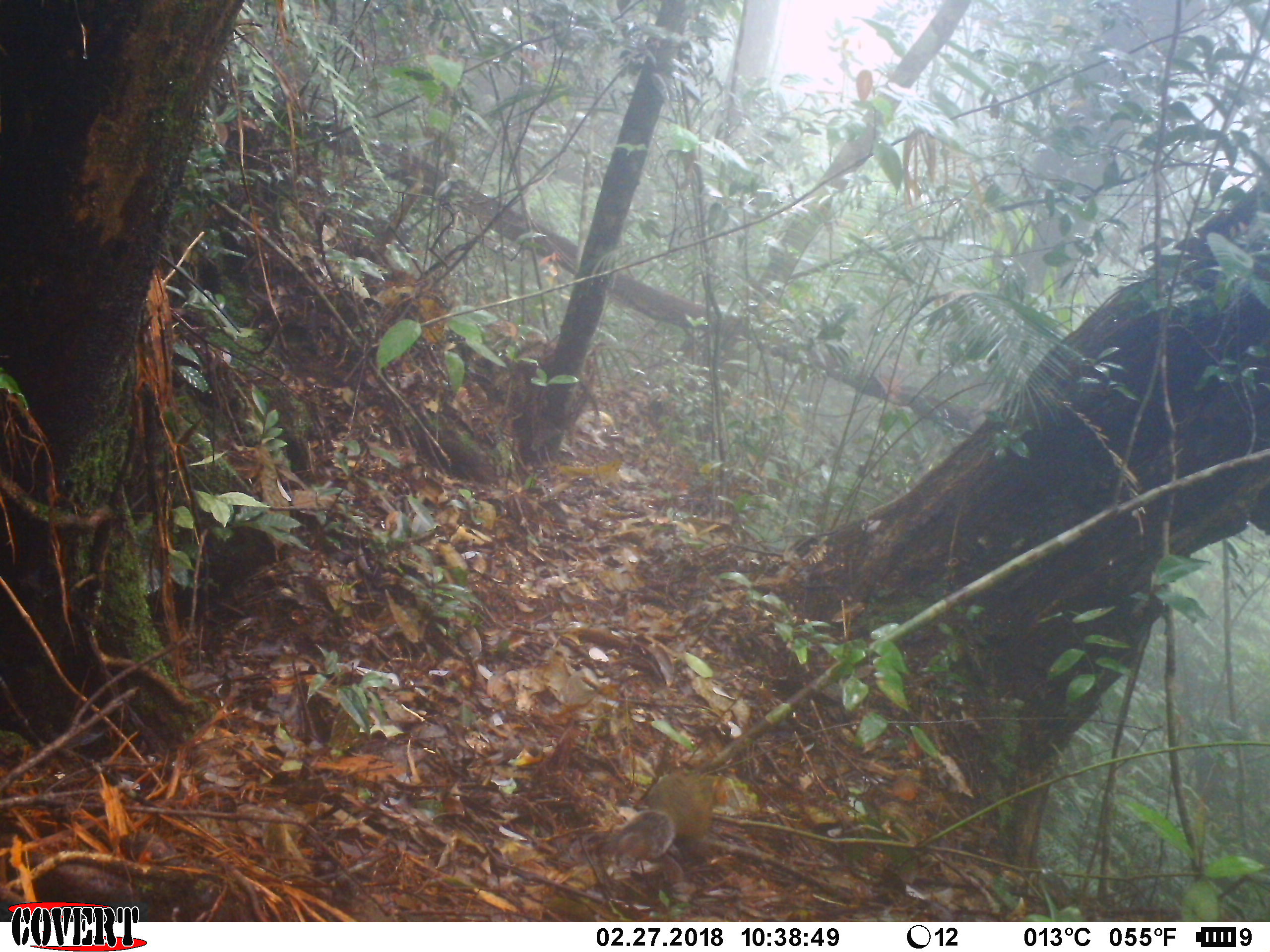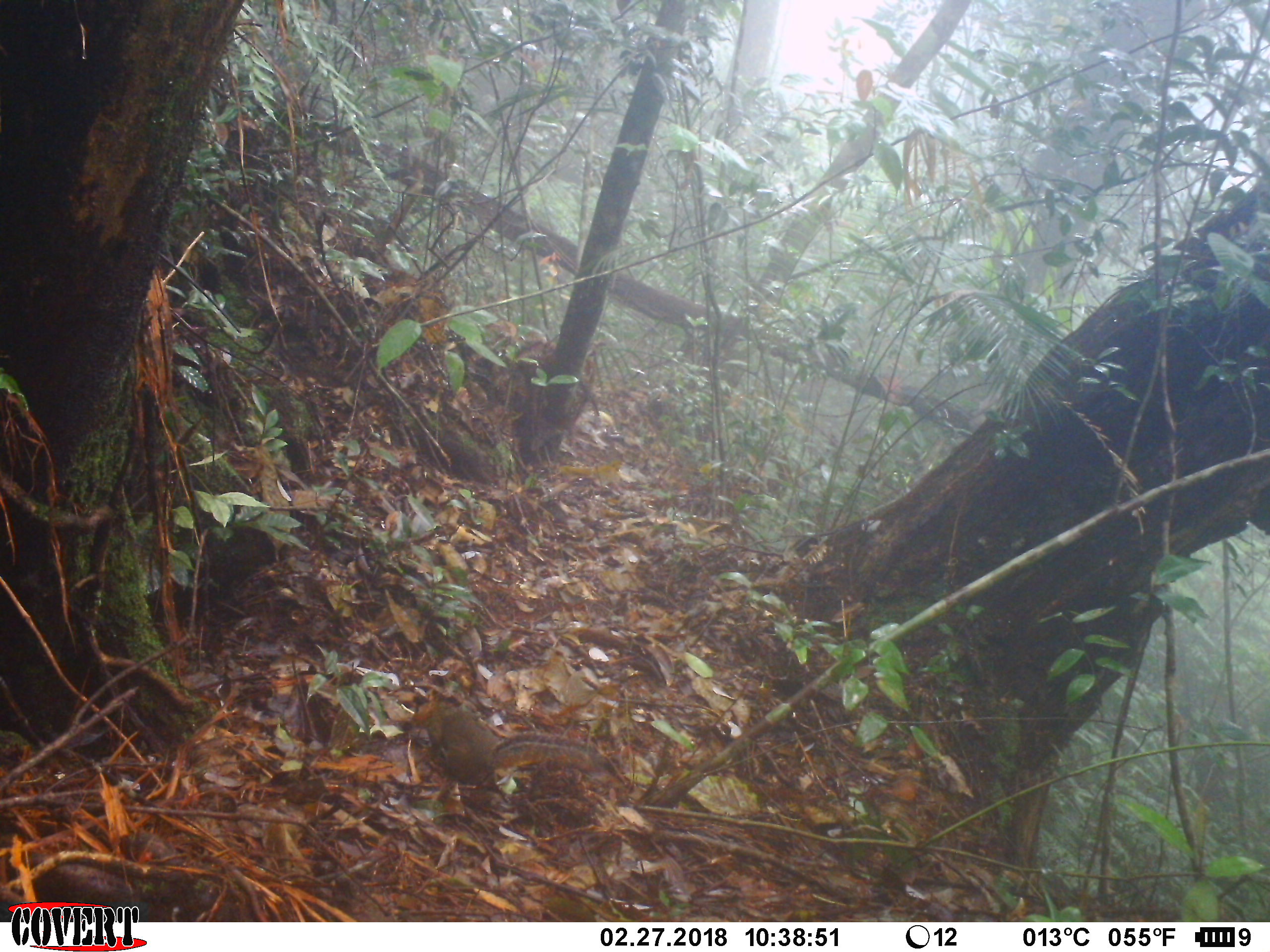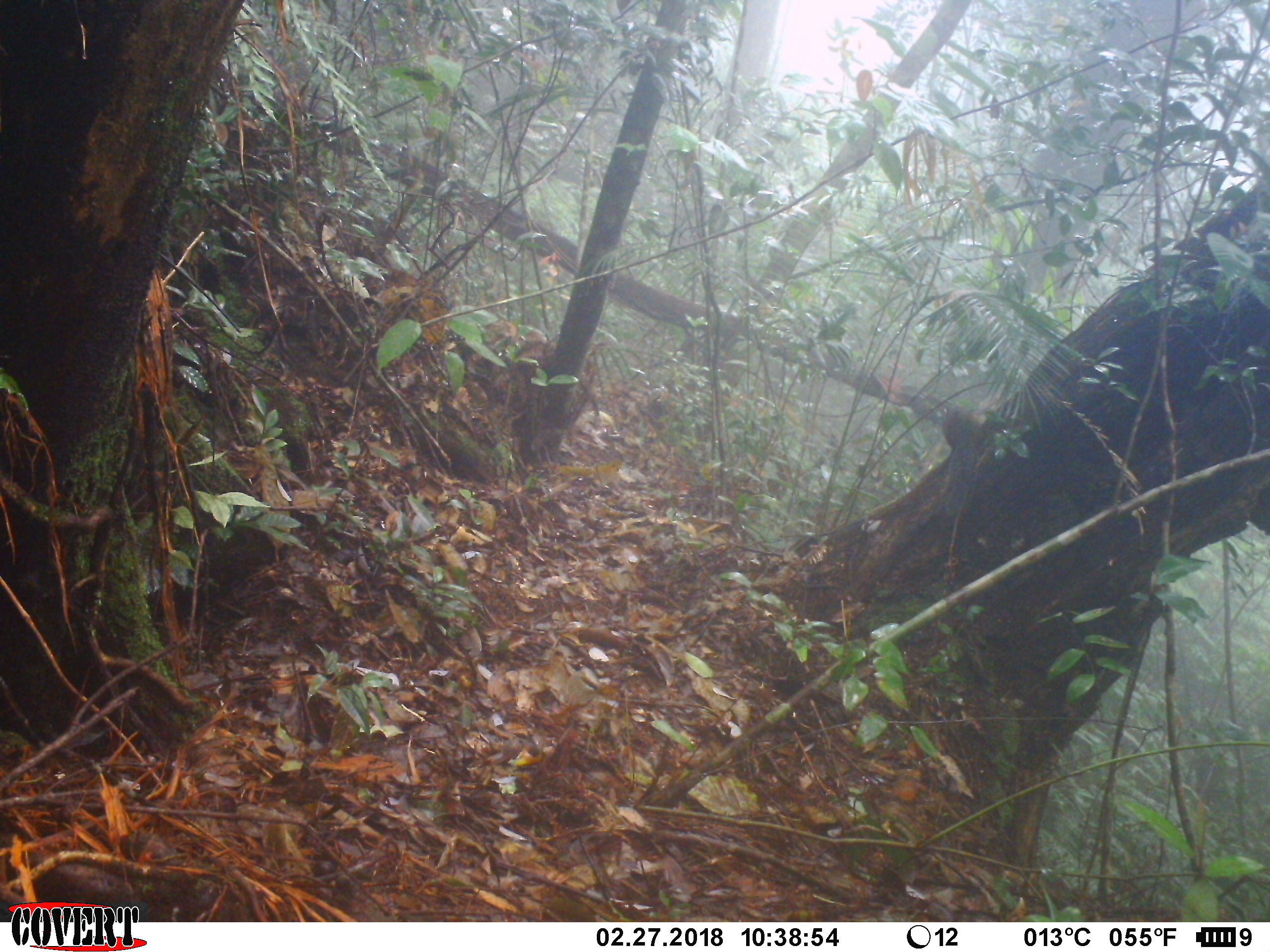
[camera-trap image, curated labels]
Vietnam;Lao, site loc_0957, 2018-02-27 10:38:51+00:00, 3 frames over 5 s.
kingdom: Animalia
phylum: Chordata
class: Mammalia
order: Rodentia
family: Sciuridae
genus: Dremomys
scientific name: Dremomys rufigenis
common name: red-cheeked squirrel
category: red cheeked squirrel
Red cheeked squirrel (red-cheeked squirrel) (Dremomys rufigenis). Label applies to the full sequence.